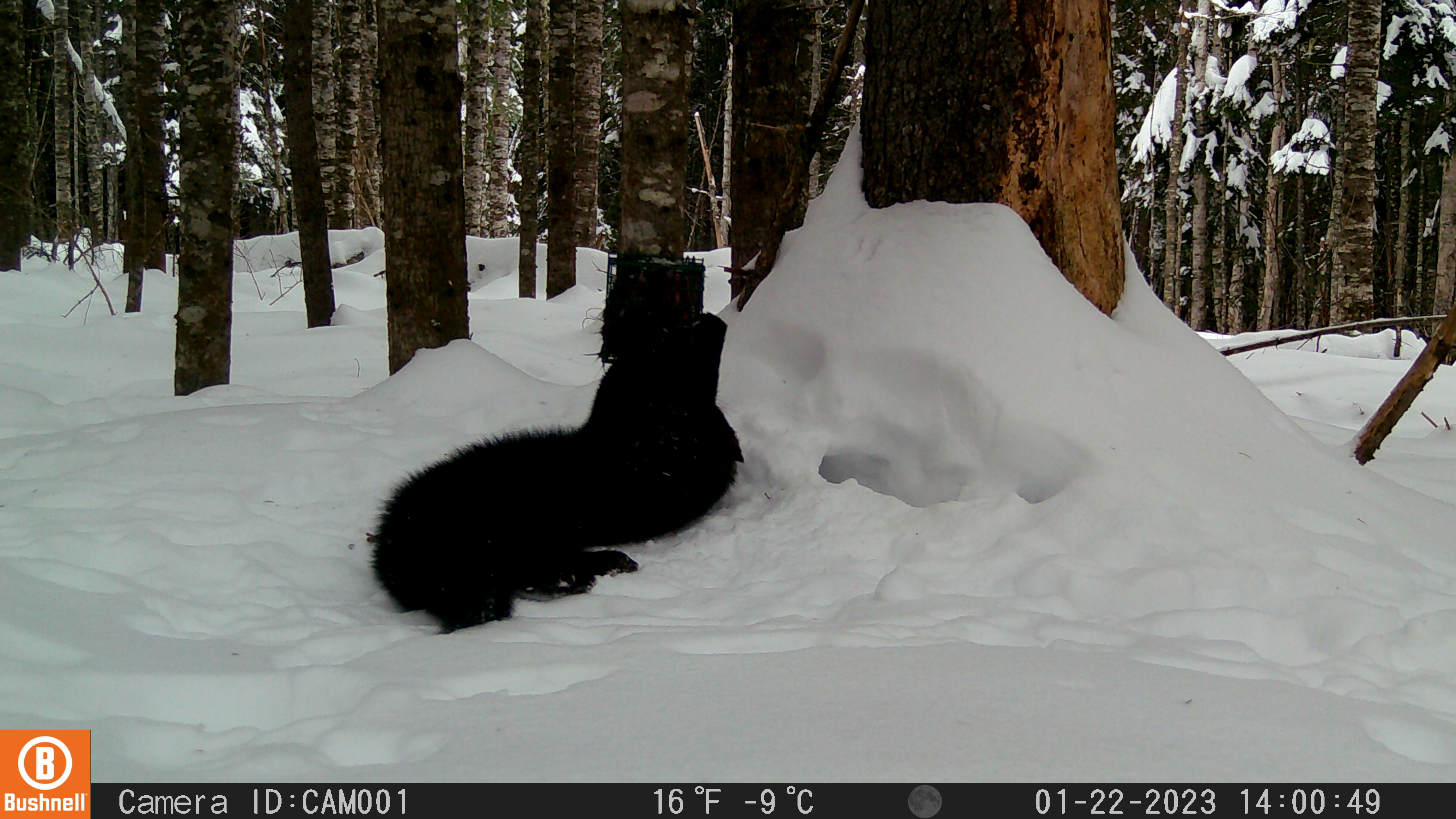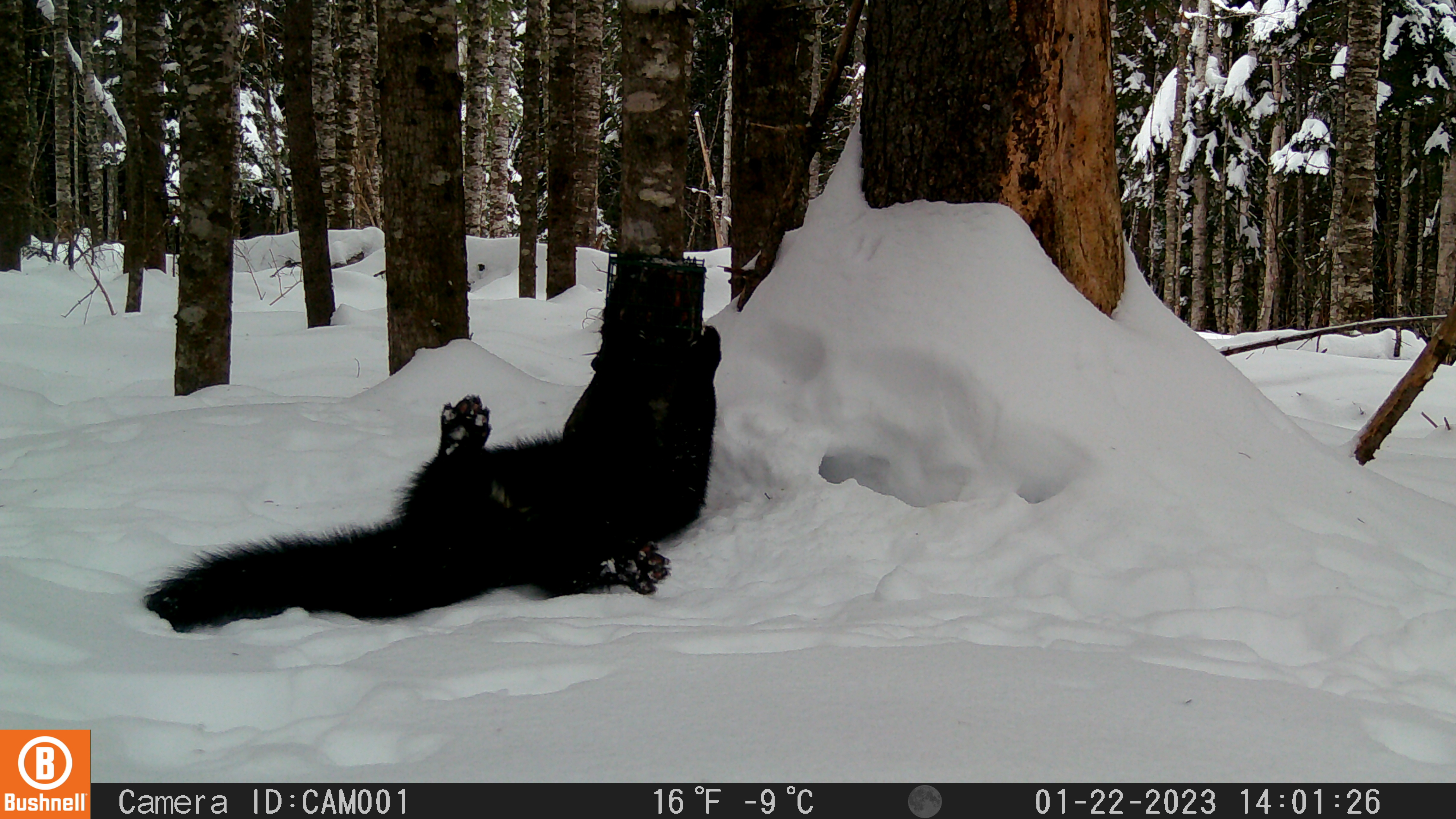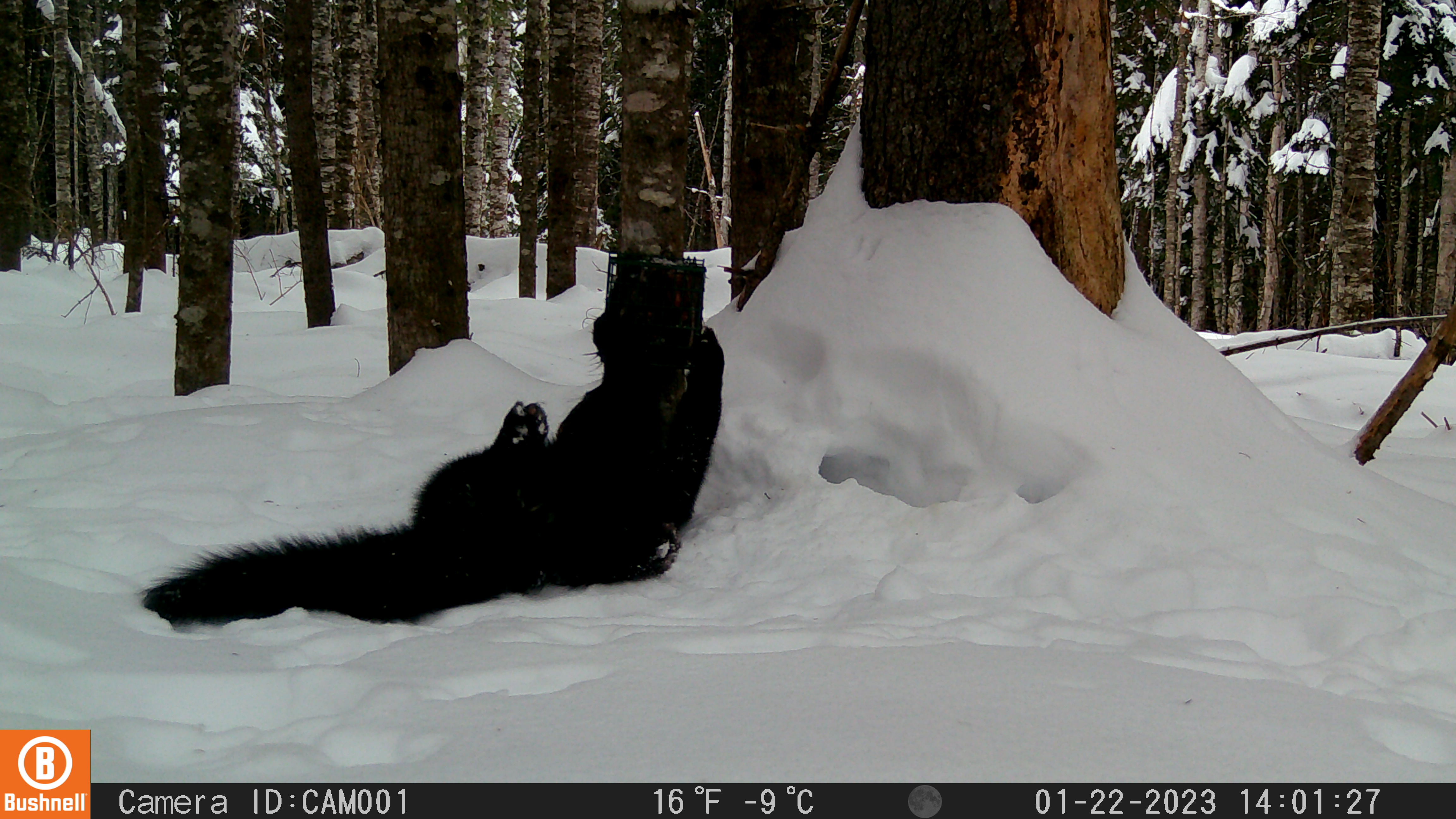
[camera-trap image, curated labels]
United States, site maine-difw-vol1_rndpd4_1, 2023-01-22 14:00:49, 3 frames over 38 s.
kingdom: Animalia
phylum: Chordata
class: Mammalia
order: Carnivora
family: Mustelidae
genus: Pekania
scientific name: Pekania pennanti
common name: fisher